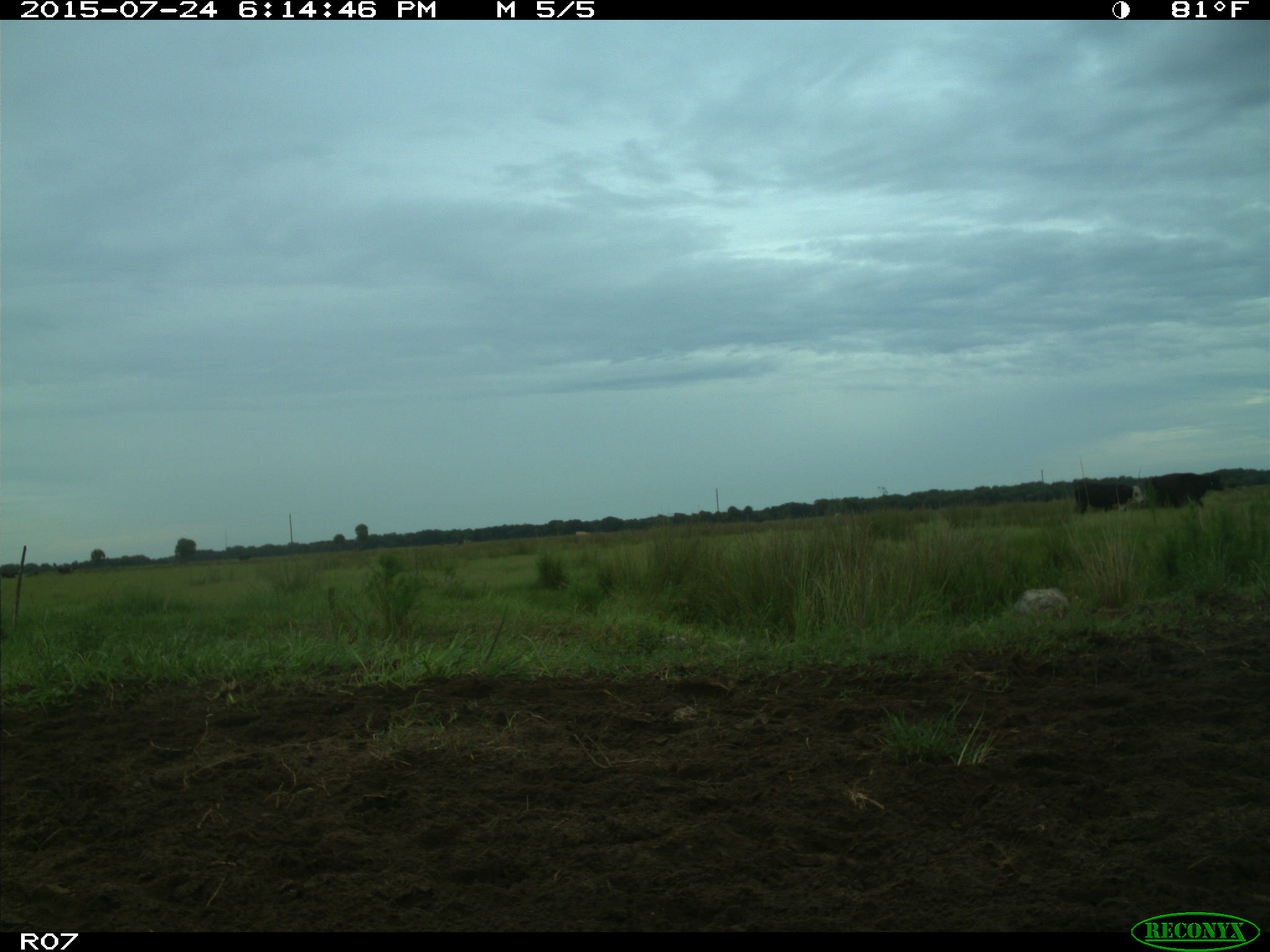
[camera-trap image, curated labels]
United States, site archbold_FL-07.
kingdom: Animalia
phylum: Chordata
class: Mammalia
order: Artiodactyla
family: Bovidae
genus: Bos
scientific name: Bos taurus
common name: domestic cow